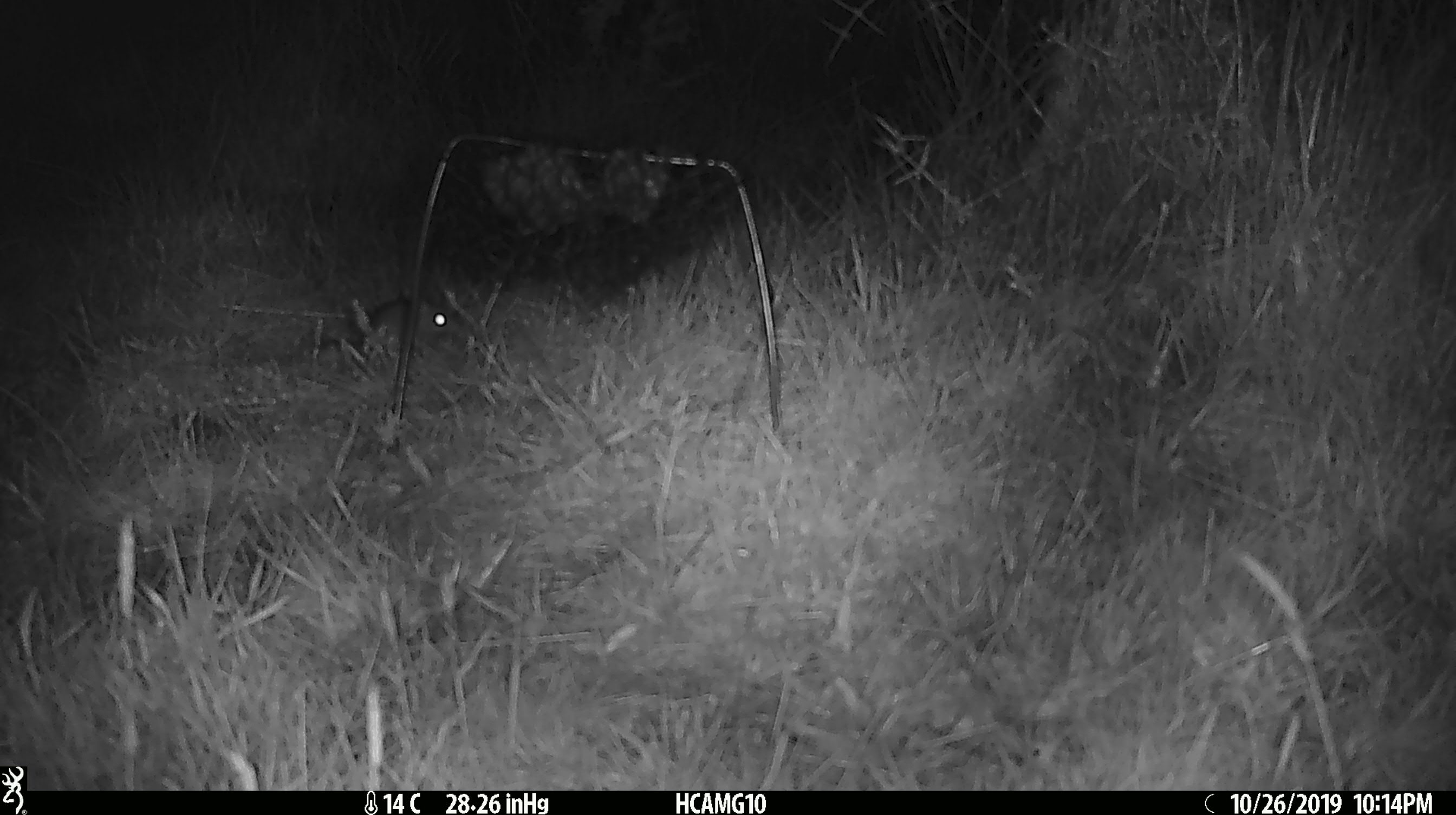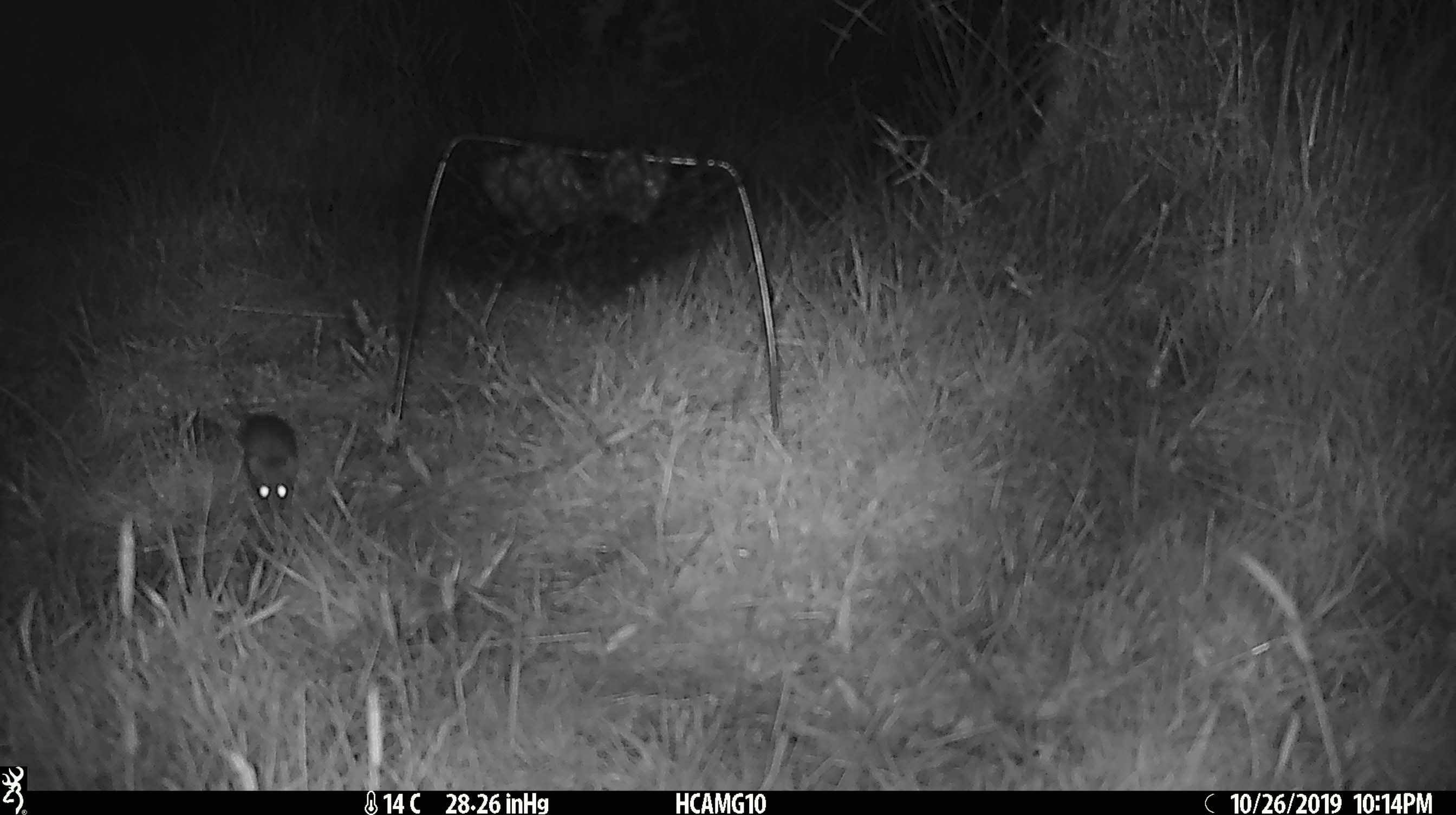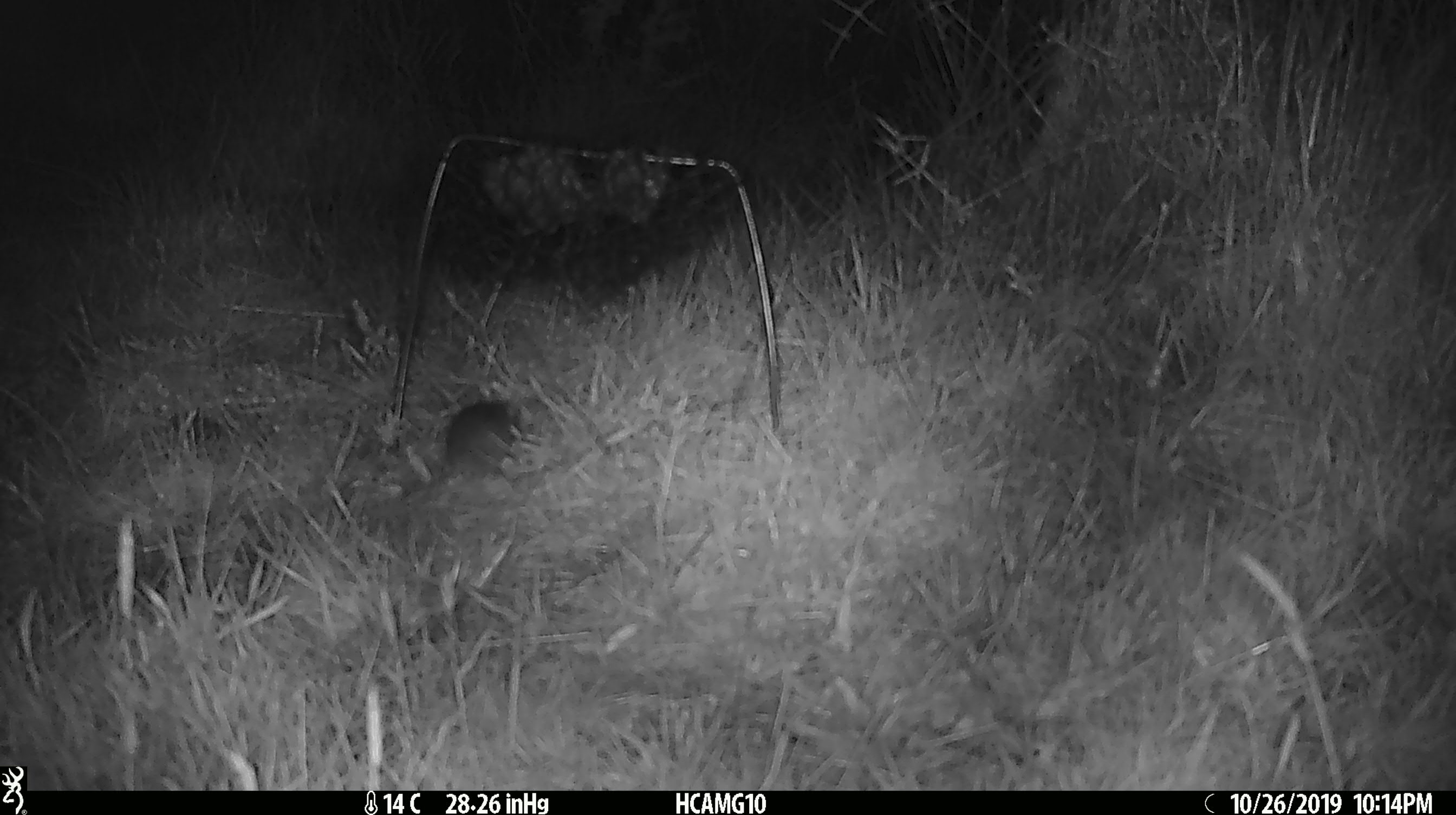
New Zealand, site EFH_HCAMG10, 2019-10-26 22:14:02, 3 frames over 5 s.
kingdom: Animalia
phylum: Chordata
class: Mammalia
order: Rodentia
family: Muridae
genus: Mus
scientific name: Mus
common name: mouse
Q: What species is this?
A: Mouse (Mus).